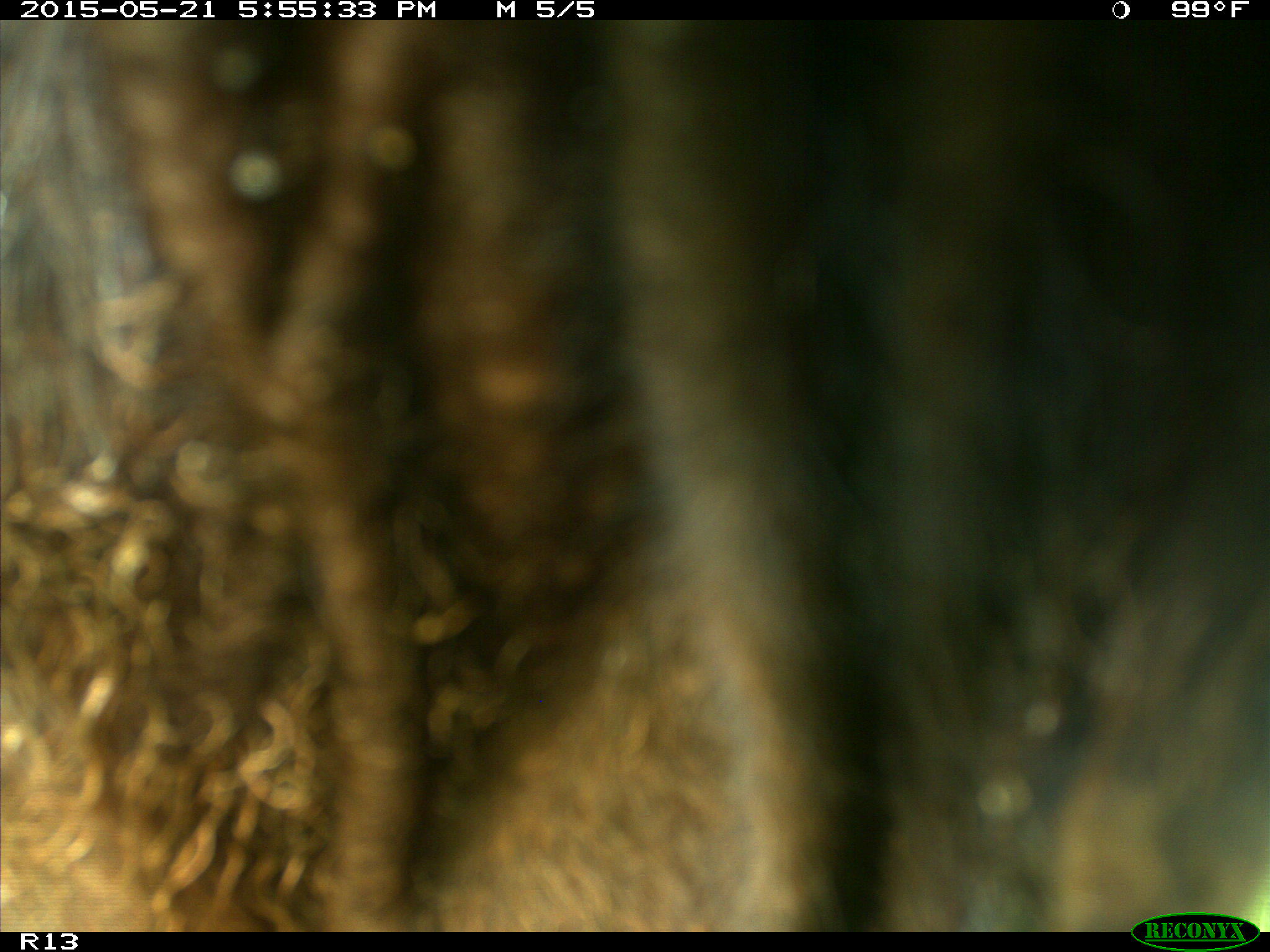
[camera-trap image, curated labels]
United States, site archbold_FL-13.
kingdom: Animalia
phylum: Chordata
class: Mammalia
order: Artiodactyla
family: Bovidae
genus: Bos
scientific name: Bos taurus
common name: domestic cow